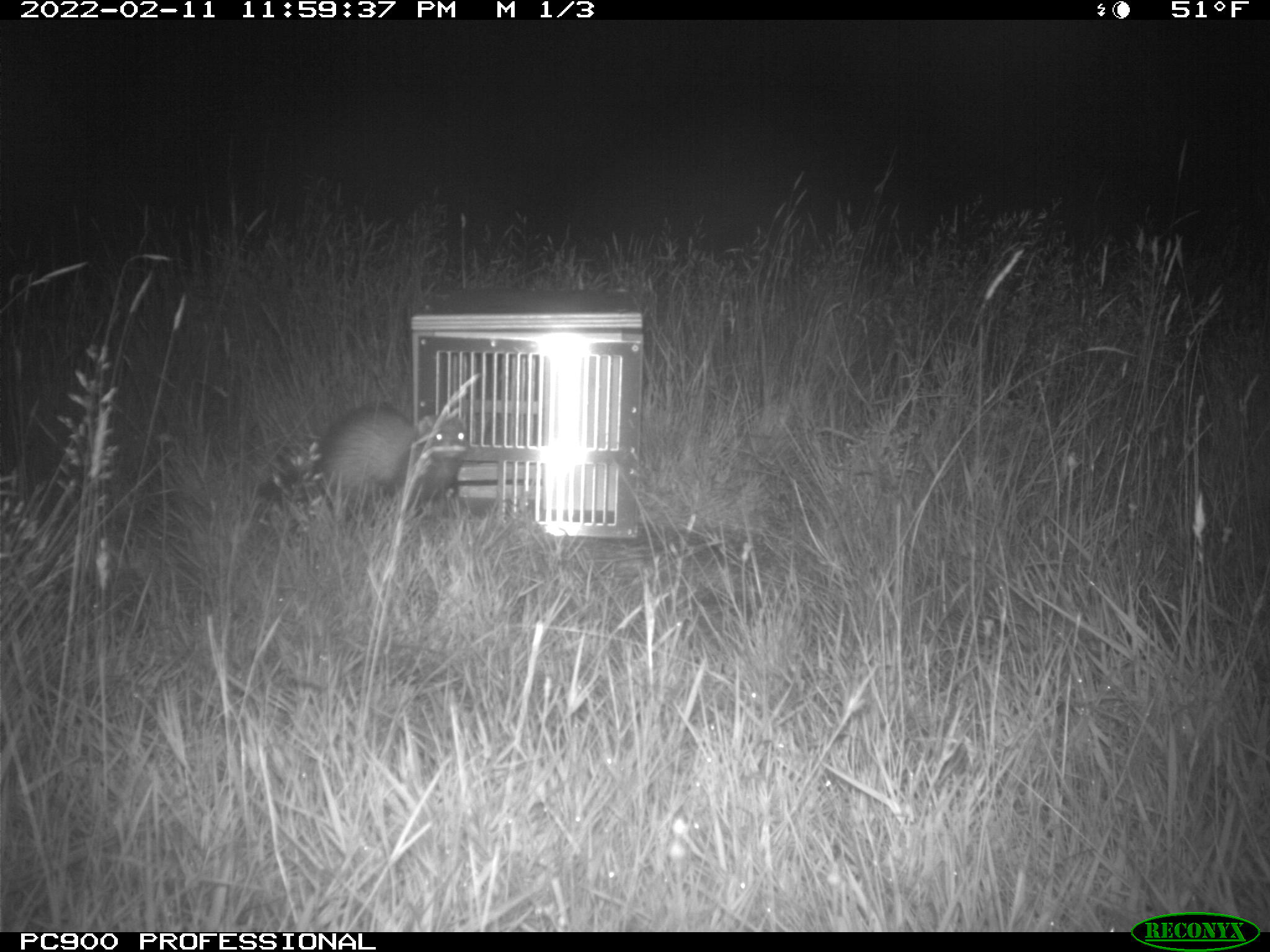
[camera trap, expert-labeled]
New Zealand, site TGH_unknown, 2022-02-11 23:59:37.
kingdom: Animalia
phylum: Chordata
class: Mammalia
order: Carnivora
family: Mustelidae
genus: Mustela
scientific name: Mustela furo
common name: ferret